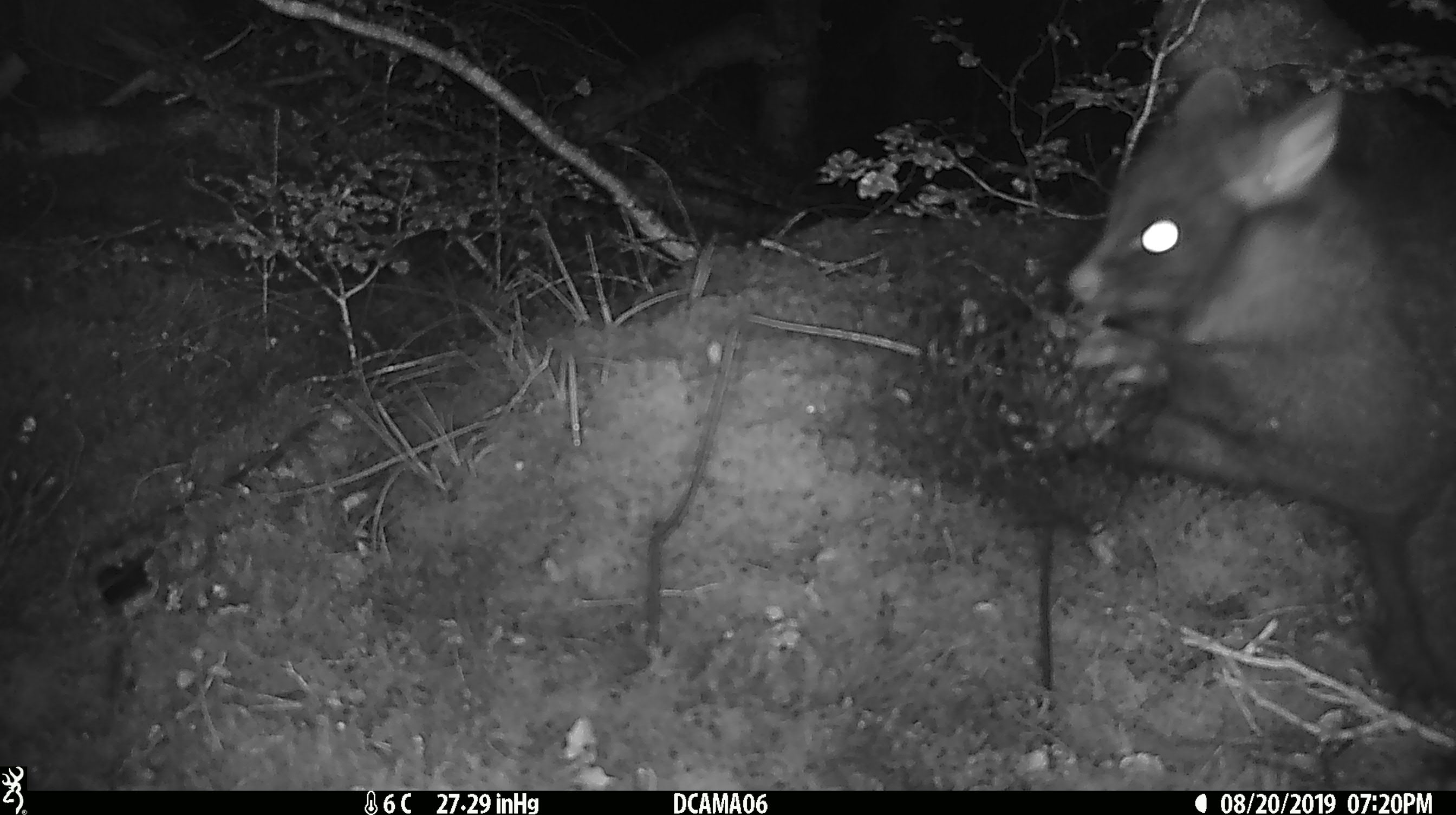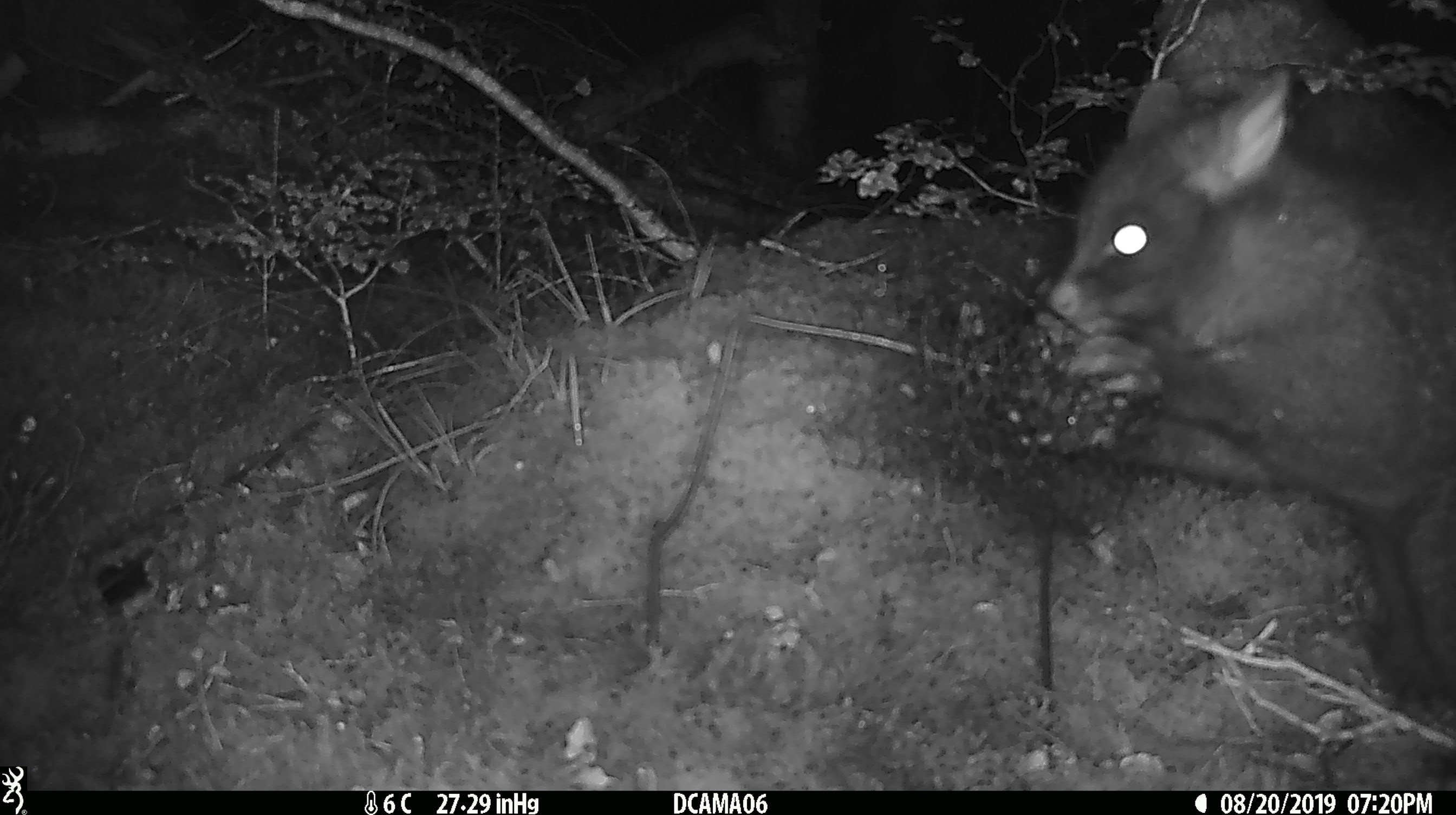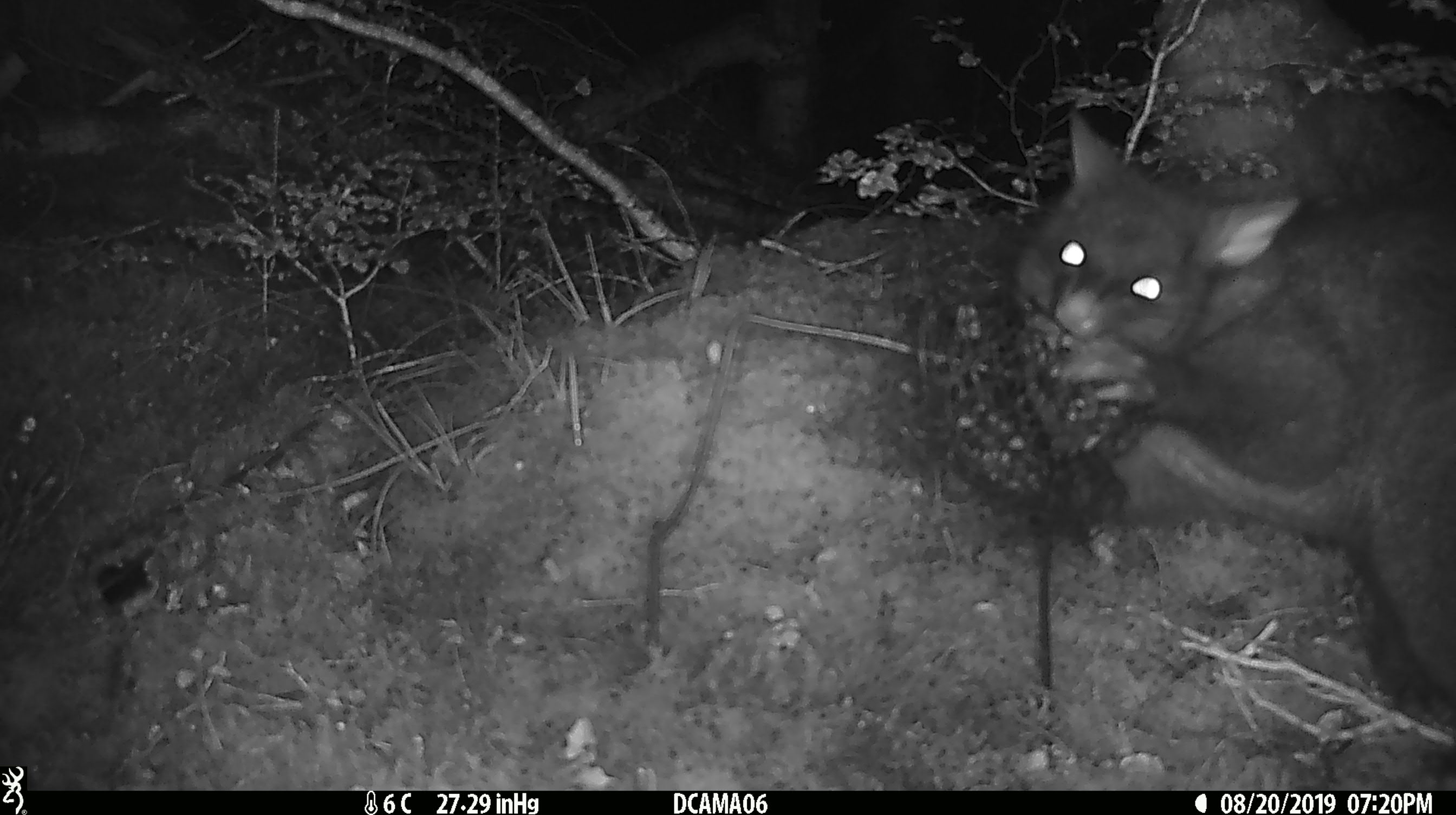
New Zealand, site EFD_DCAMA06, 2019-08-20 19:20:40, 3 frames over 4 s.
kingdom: Animalia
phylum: Chordata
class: Mammalia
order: Diprotodontia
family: Phalangeridae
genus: Trichosurus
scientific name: Trichosurus vulpecula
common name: common brushtail possum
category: possum